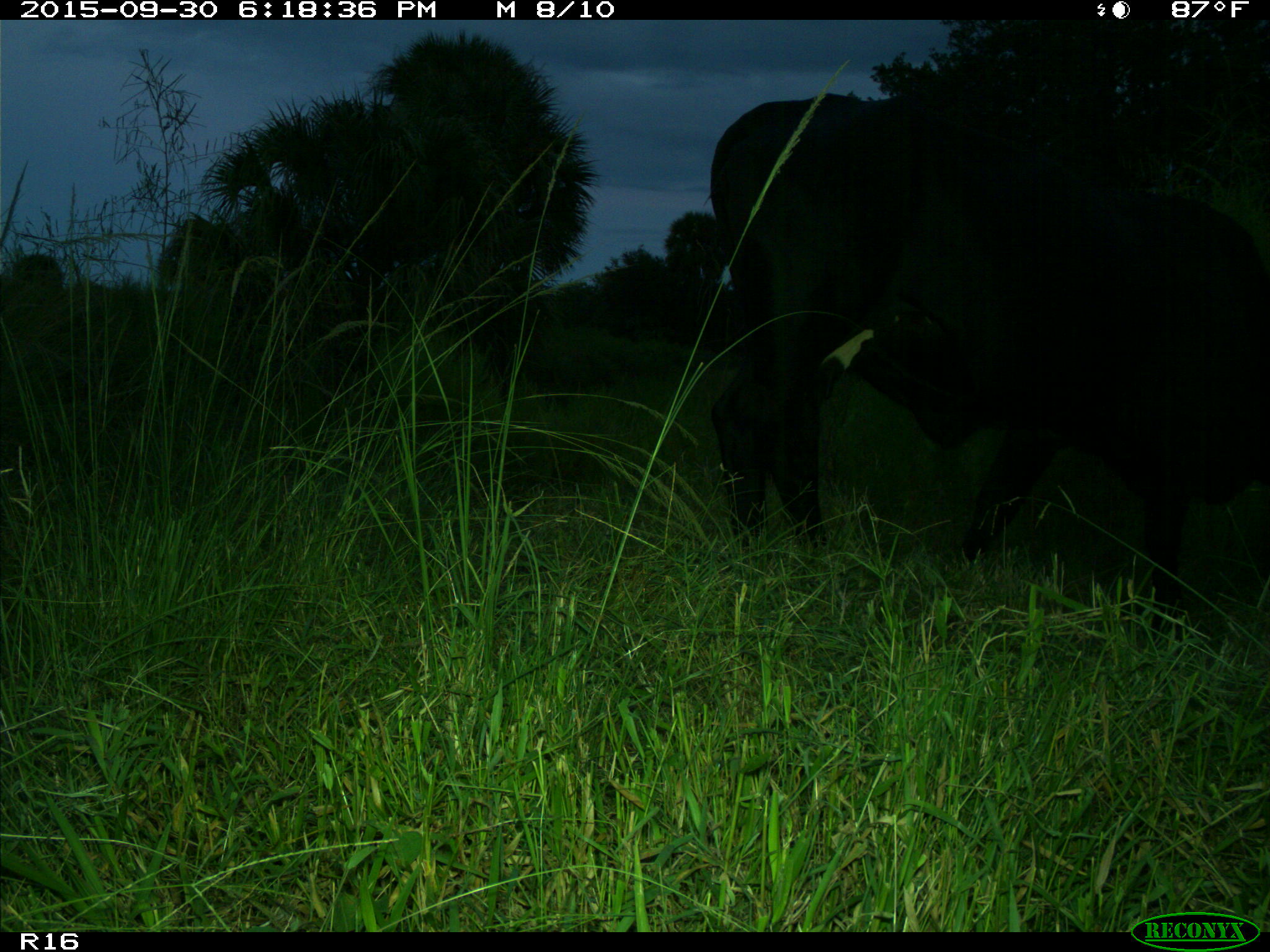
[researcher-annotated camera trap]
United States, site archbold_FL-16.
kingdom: Animalia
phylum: Chordata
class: Mammalia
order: Artiodactyla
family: Bovidae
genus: Bos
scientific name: Bos taurus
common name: domestic cow